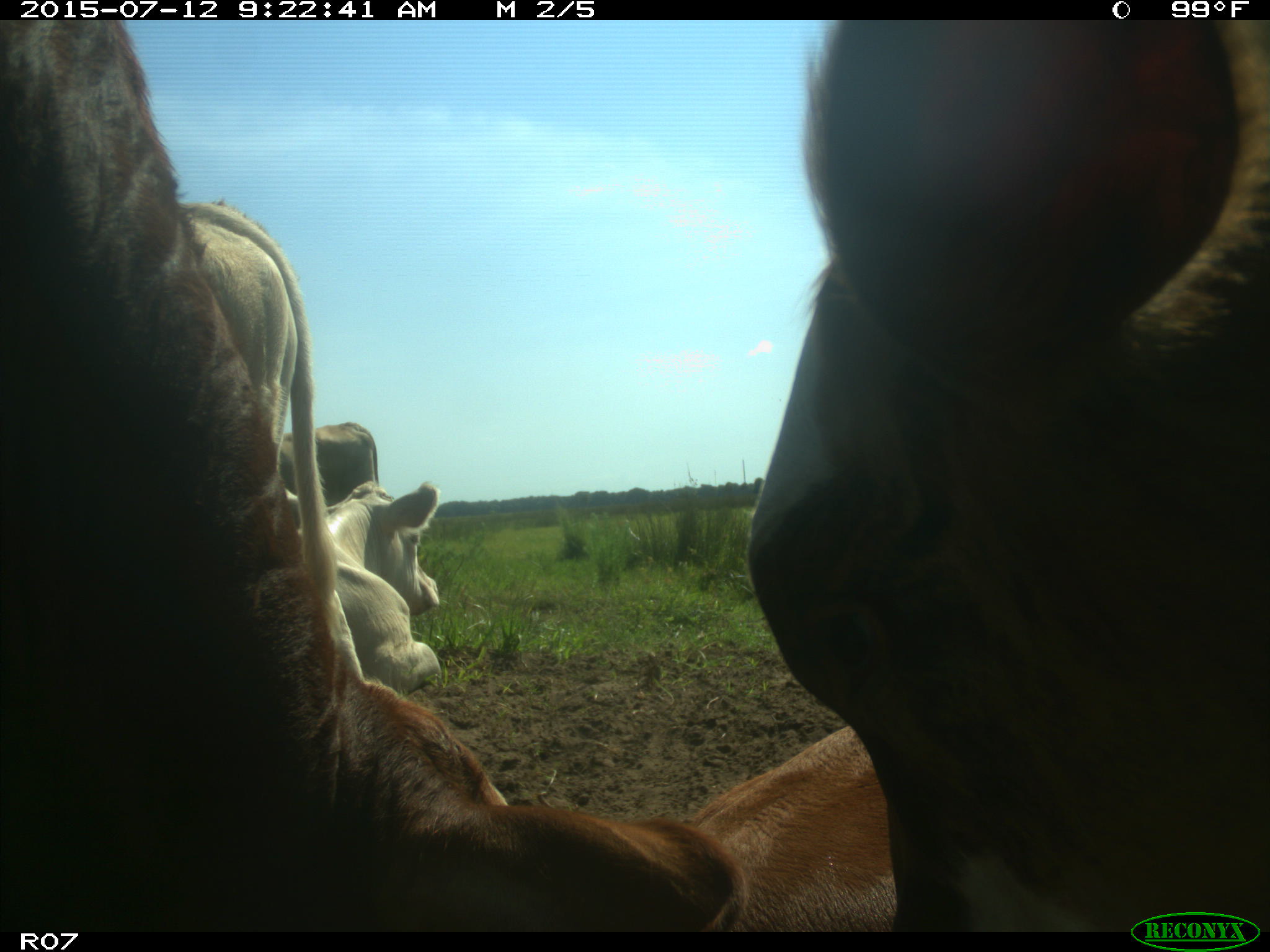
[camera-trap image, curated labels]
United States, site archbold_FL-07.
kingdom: Animalia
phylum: Chordata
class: Mammalia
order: Artiodactyla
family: Bovidae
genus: Bos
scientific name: Bos taurus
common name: domestic cow